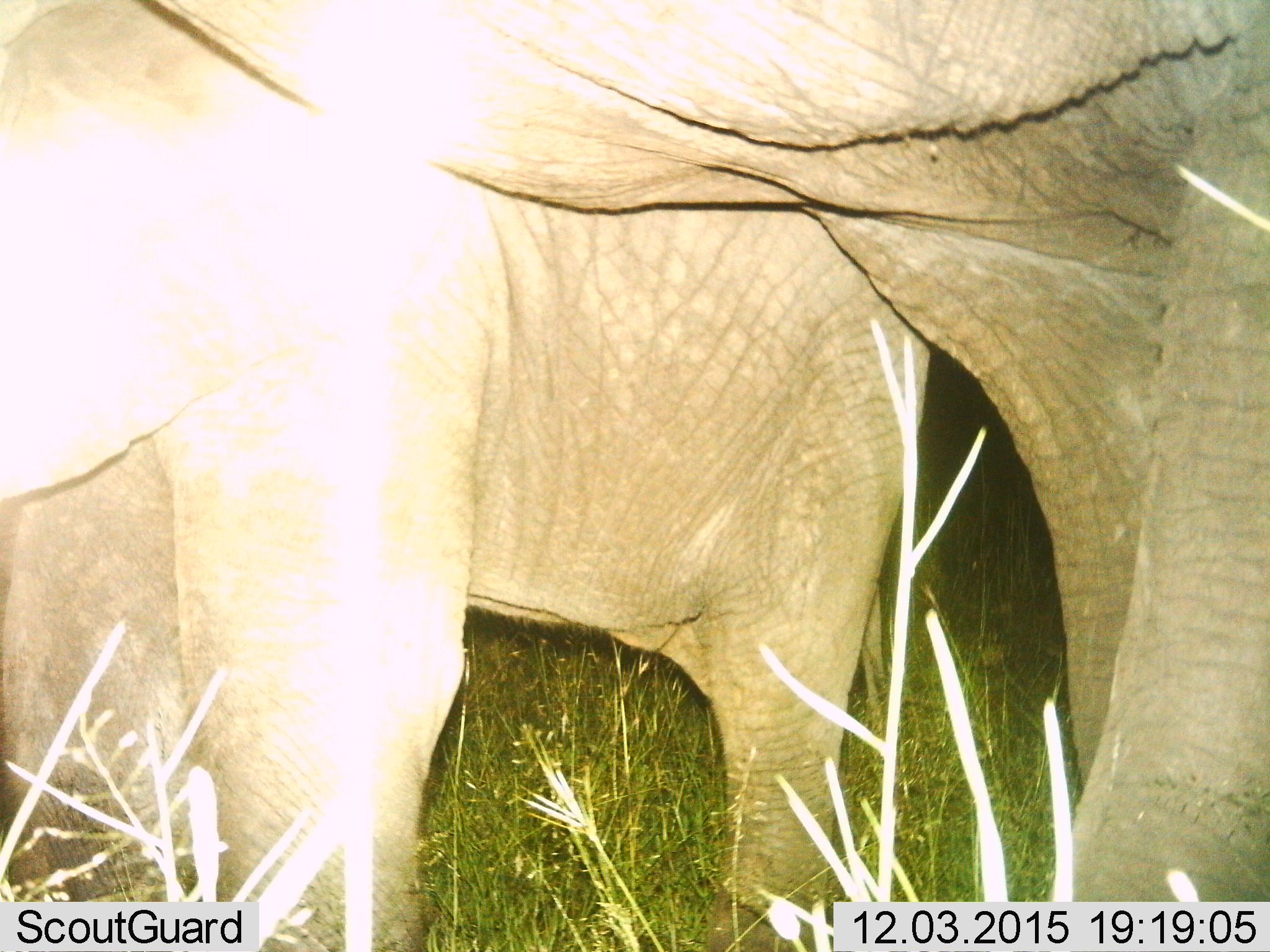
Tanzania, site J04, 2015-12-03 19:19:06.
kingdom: Animalia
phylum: Chordata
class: Mammalia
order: Proboscidea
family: Elephantidae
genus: Loxodonta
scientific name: Loxodonta africana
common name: african bush elephant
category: elephant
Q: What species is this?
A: Elephant (african bush elephant) (Loxodonta africana).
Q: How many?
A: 2.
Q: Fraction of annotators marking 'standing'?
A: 80%.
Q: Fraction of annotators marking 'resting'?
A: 0%.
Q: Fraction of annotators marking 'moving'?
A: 40%.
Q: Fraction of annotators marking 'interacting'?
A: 0%.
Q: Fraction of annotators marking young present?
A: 50%.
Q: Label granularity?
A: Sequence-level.